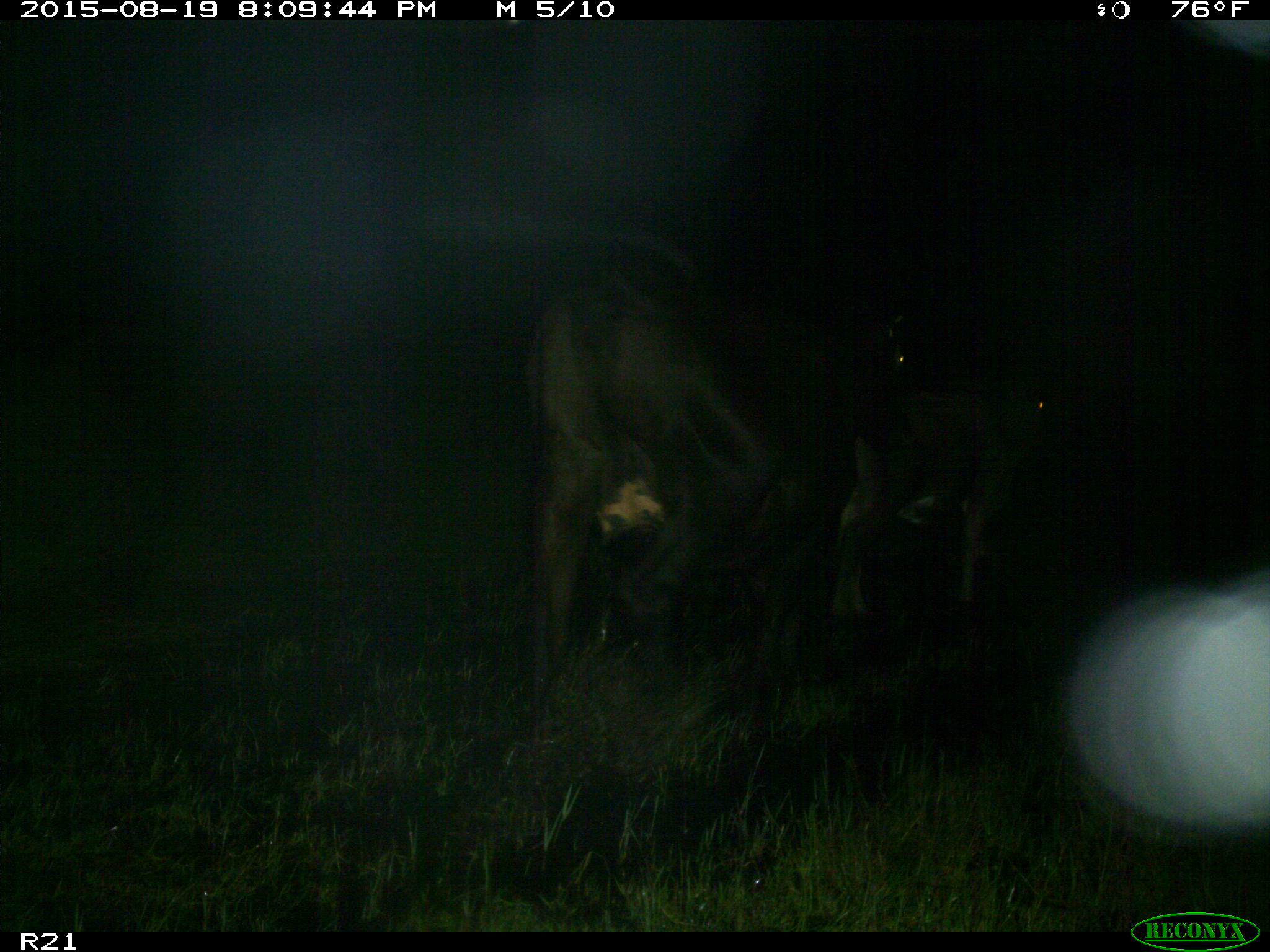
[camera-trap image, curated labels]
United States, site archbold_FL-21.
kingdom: Animalia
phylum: Chordata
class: Mammalia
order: Artiodactyla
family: Bovidae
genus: Bos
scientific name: Bos taurus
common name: domestic cow